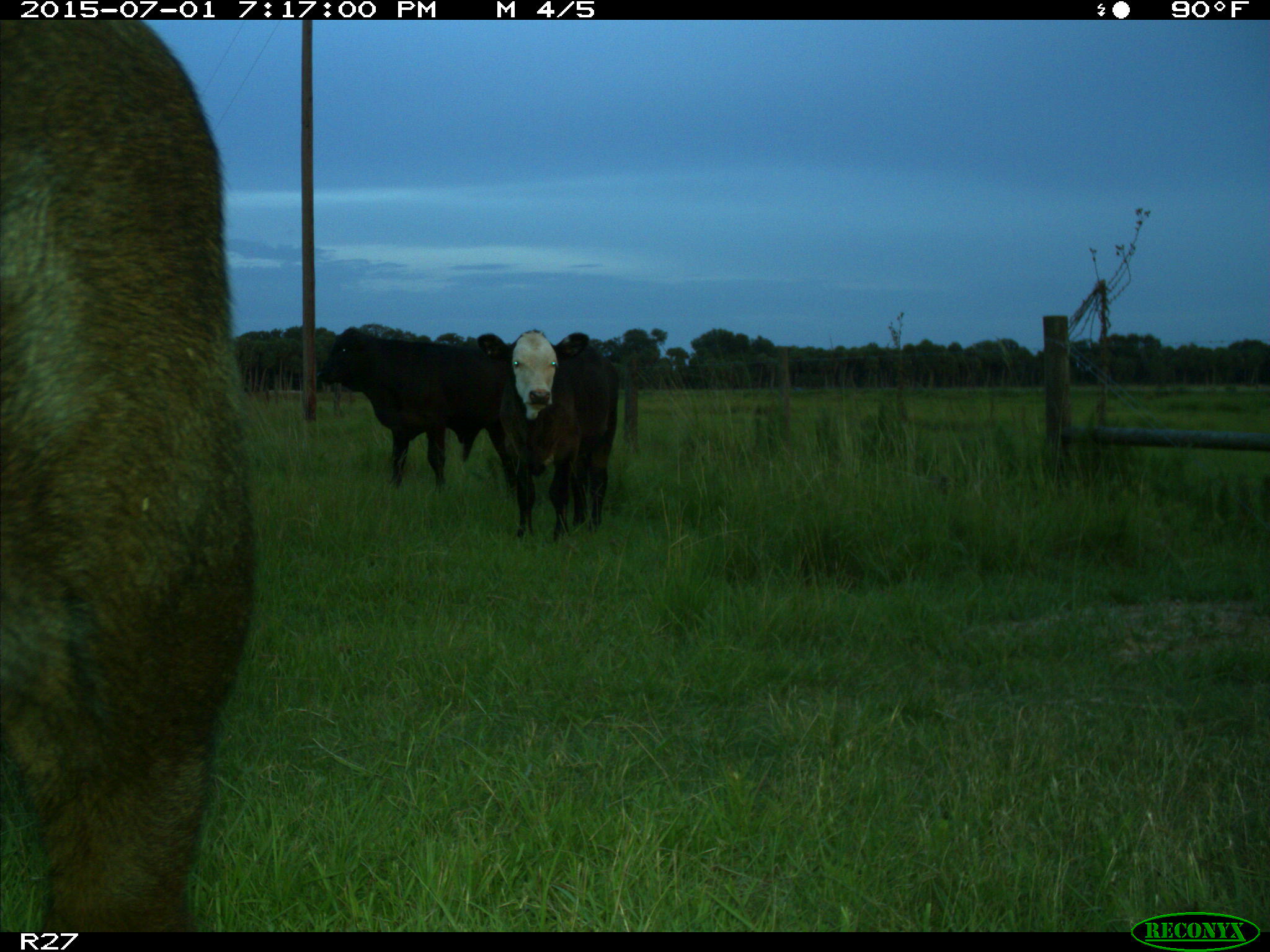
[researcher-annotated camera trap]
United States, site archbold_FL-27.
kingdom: Animalia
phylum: Chordata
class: Mammalia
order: Artiodactyla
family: Bovidae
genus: Bos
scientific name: Bos taurus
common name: domestic cow